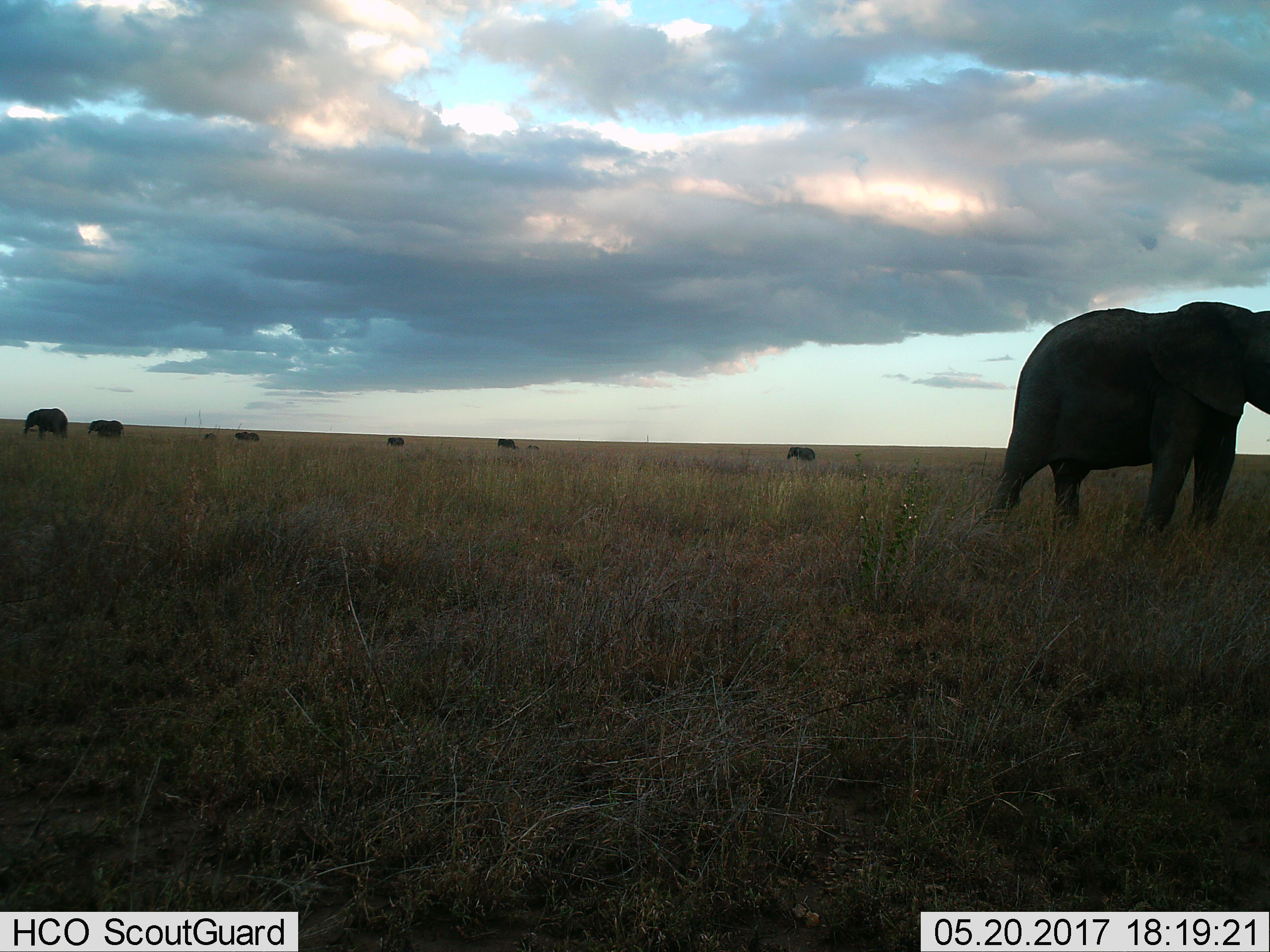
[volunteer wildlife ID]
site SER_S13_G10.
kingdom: Animalia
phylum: Chordata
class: Mammalia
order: Proboscidea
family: Elephantidae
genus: Loxodonta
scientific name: Loxodonta africana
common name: african bush elephant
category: elephant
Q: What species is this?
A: Elephant (african bush elephant) (Loxodonta africana).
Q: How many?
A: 9.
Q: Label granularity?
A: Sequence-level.